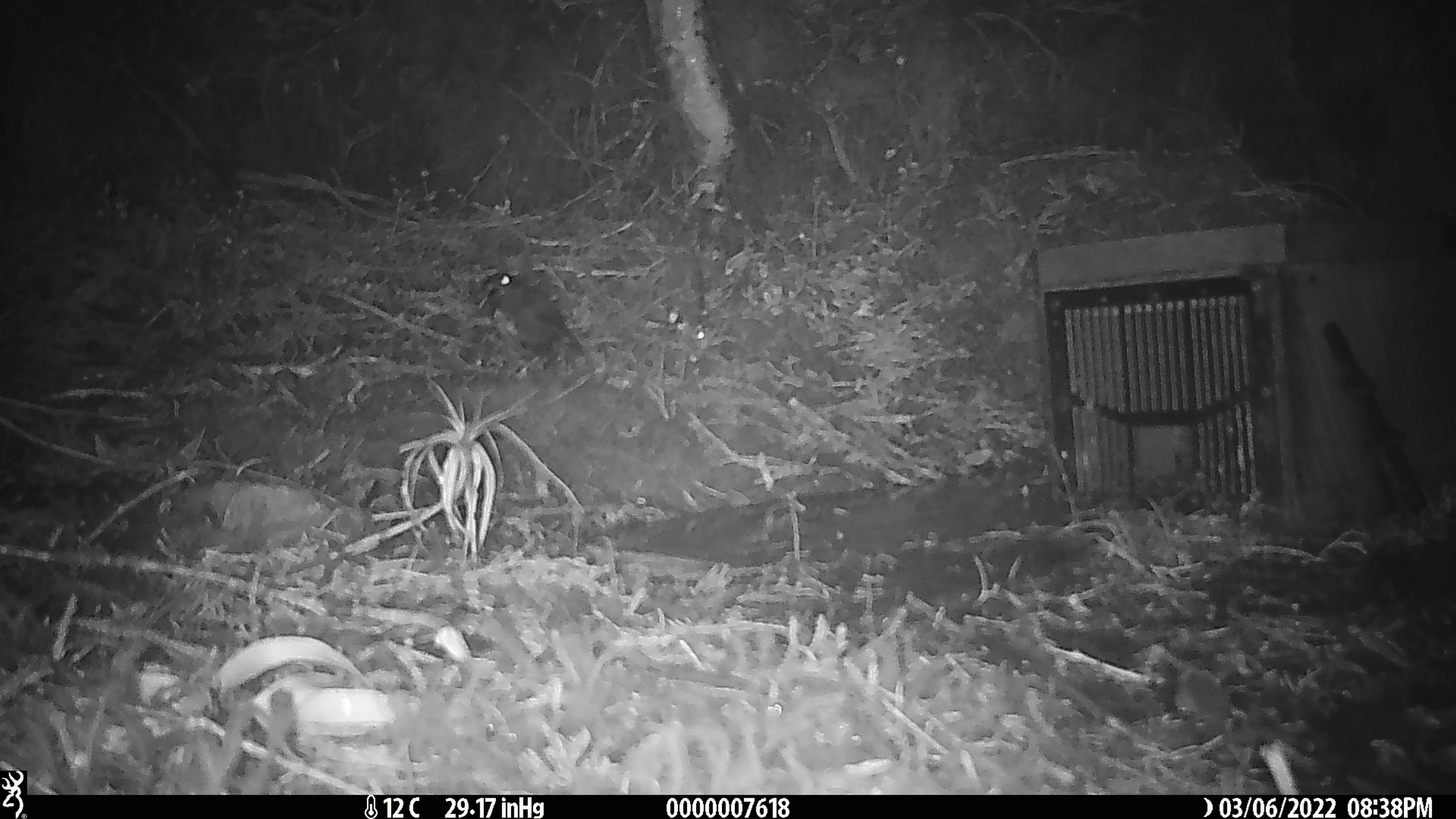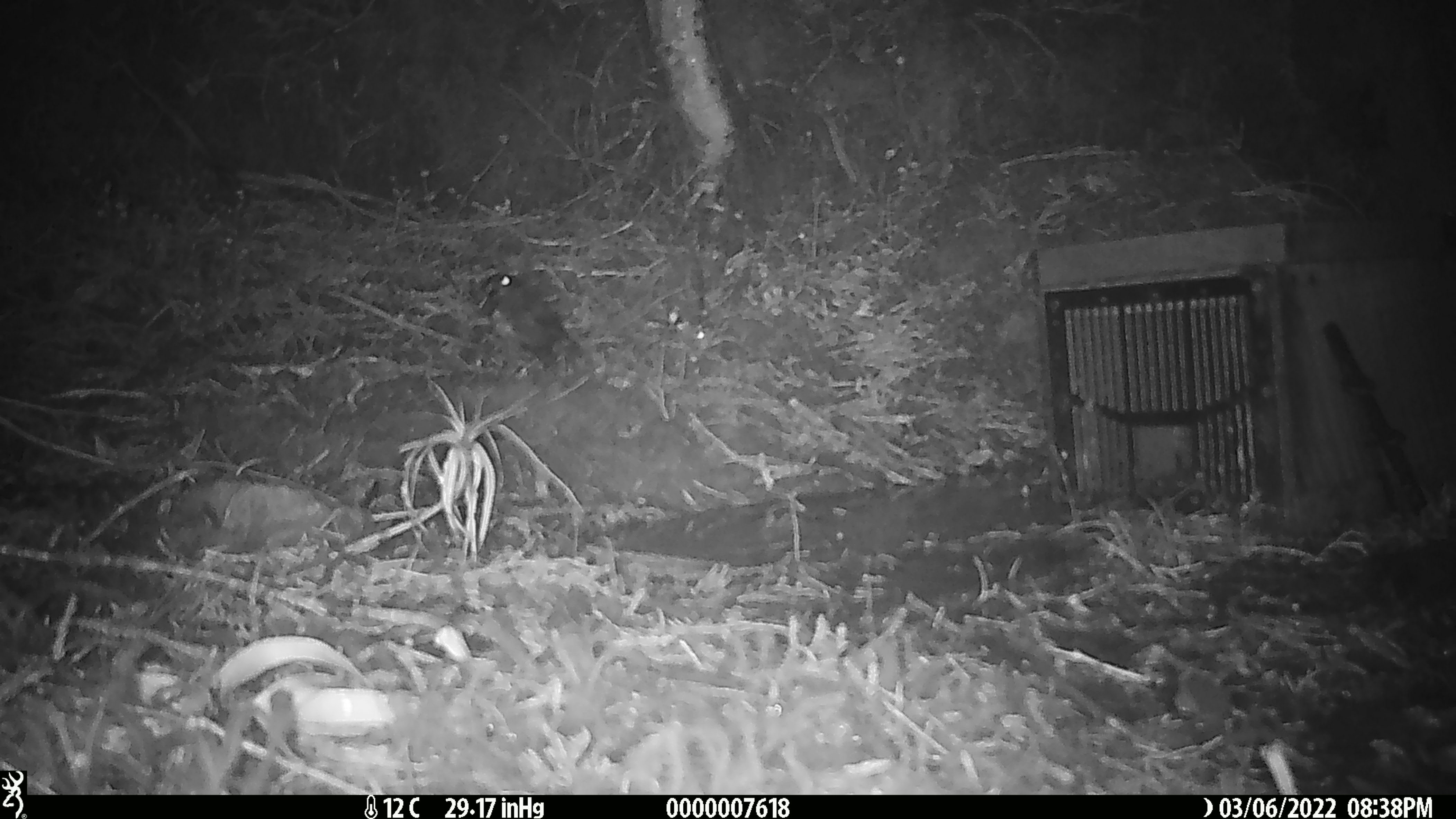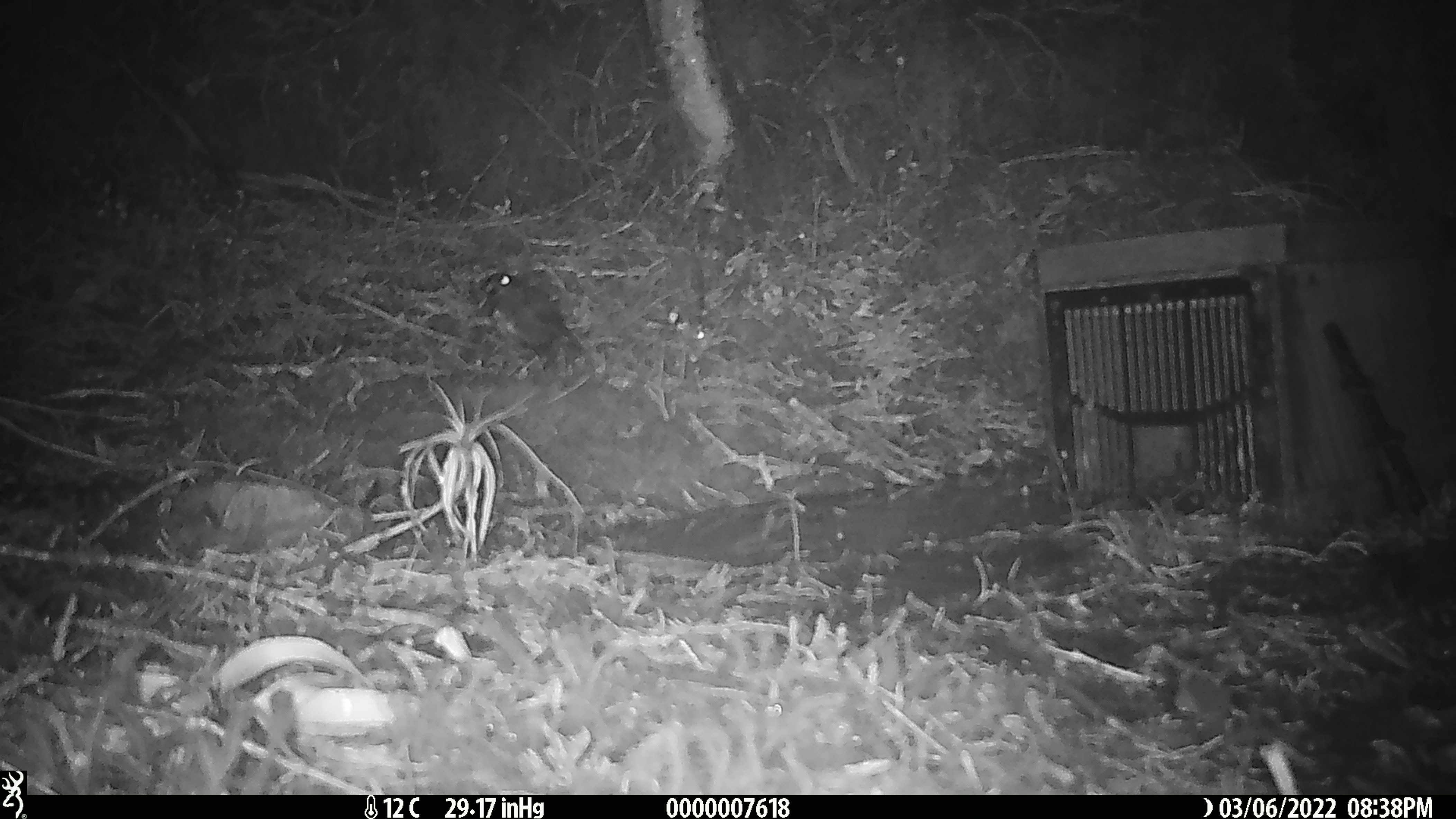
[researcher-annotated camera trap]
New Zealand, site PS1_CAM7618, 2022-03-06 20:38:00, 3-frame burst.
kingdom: Animalia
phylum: Chordata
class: Aves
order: Passeriformes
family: Petroicidae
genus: Petroica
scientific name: Petroica australis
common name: new zealand robin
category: robin